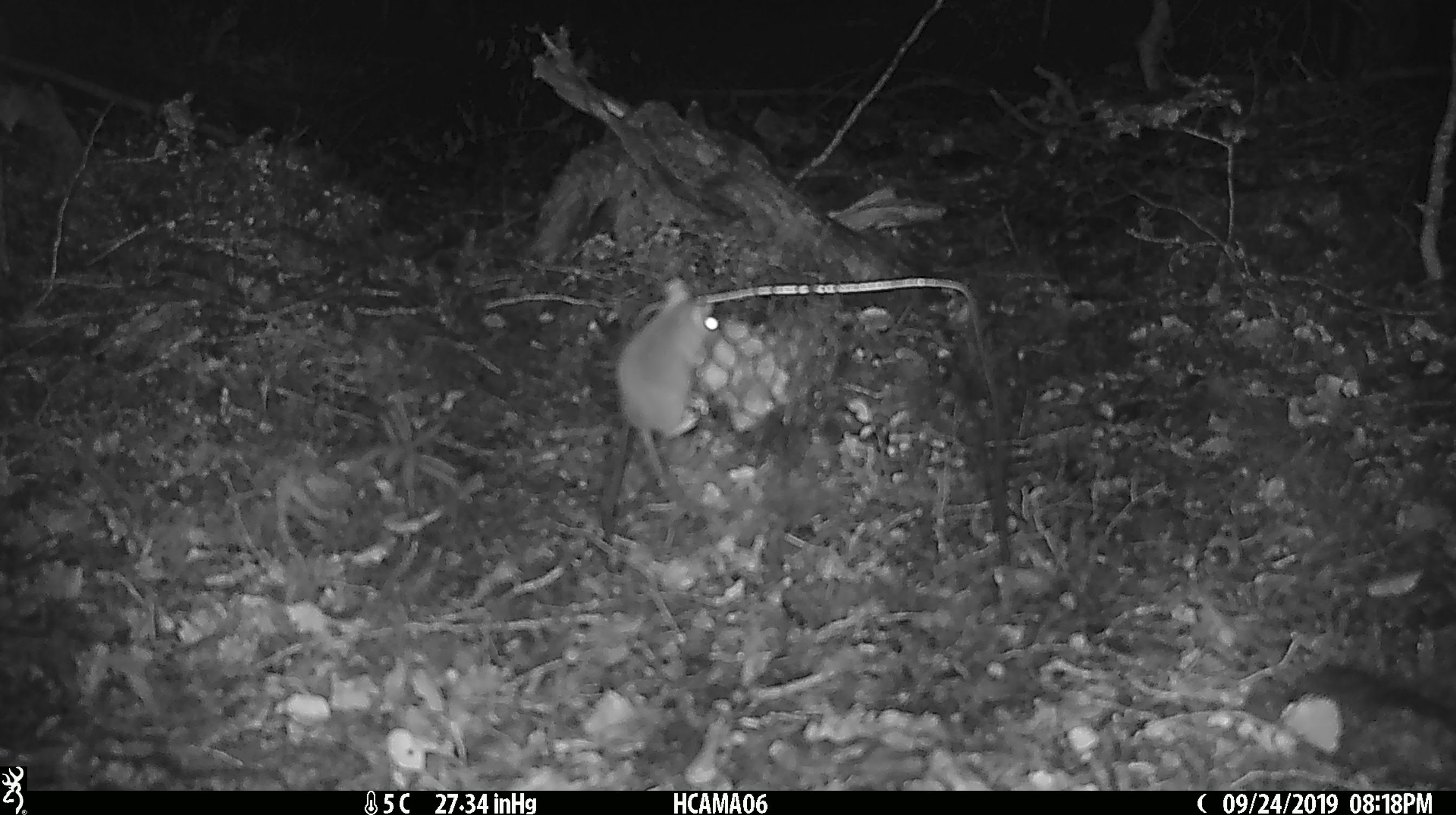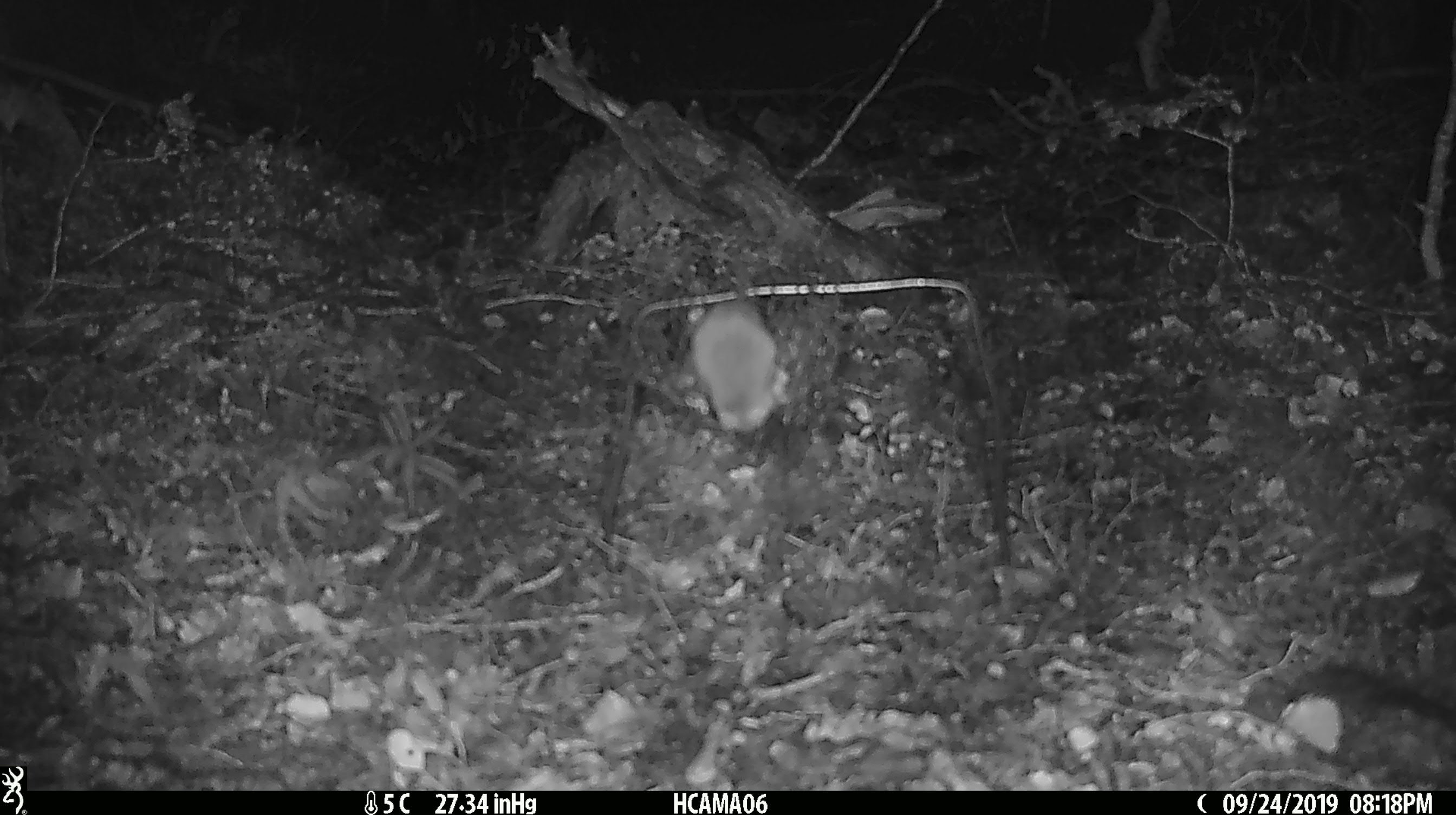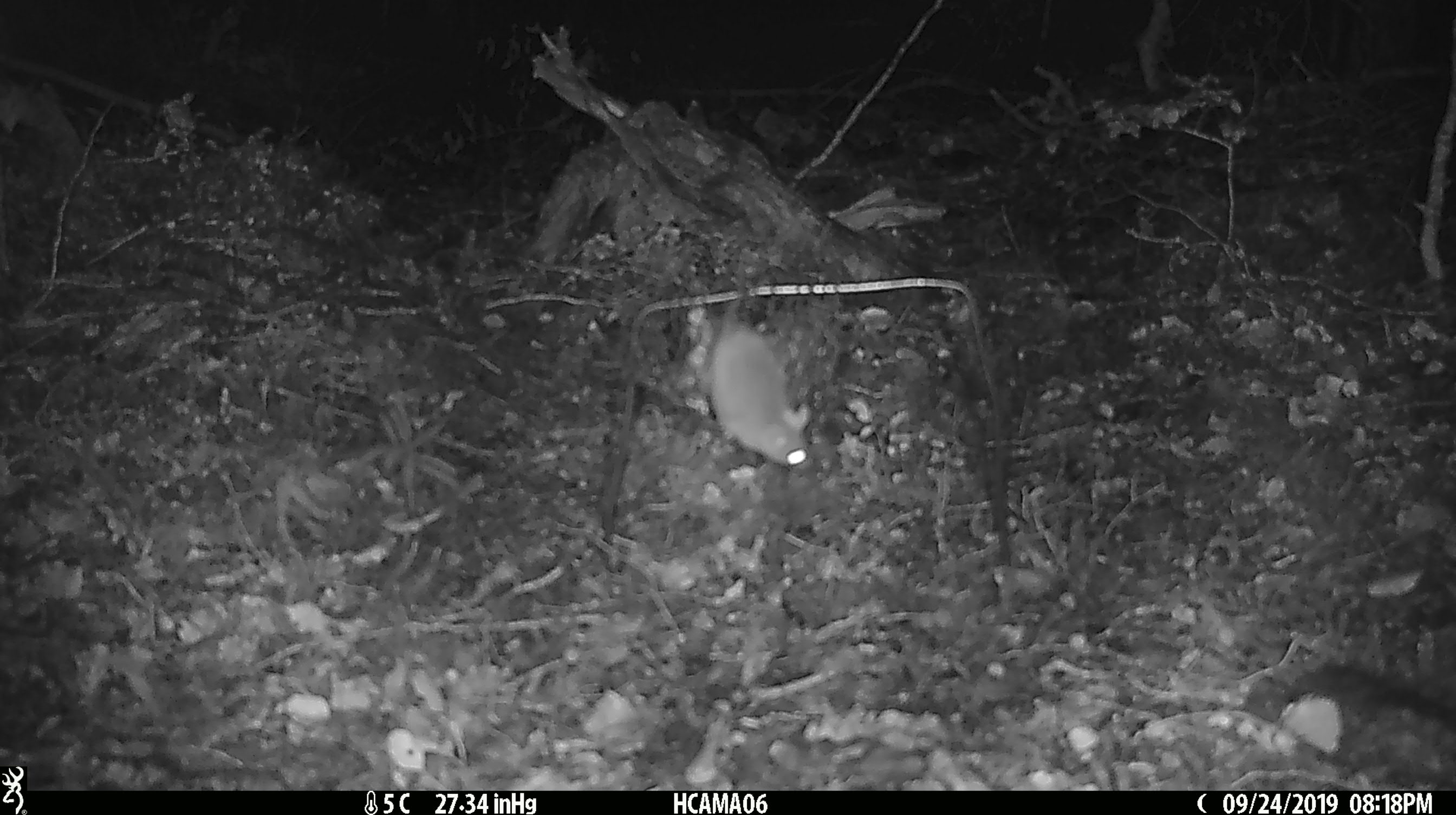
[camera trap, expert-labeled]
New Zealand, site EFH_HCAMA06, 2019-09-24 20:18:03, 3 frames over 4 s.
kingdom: Animalia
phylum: Chordata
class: Mammalia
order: Rodentia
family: Muridae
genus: Mus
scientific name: Mus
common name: mouse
Mouse (Mus).